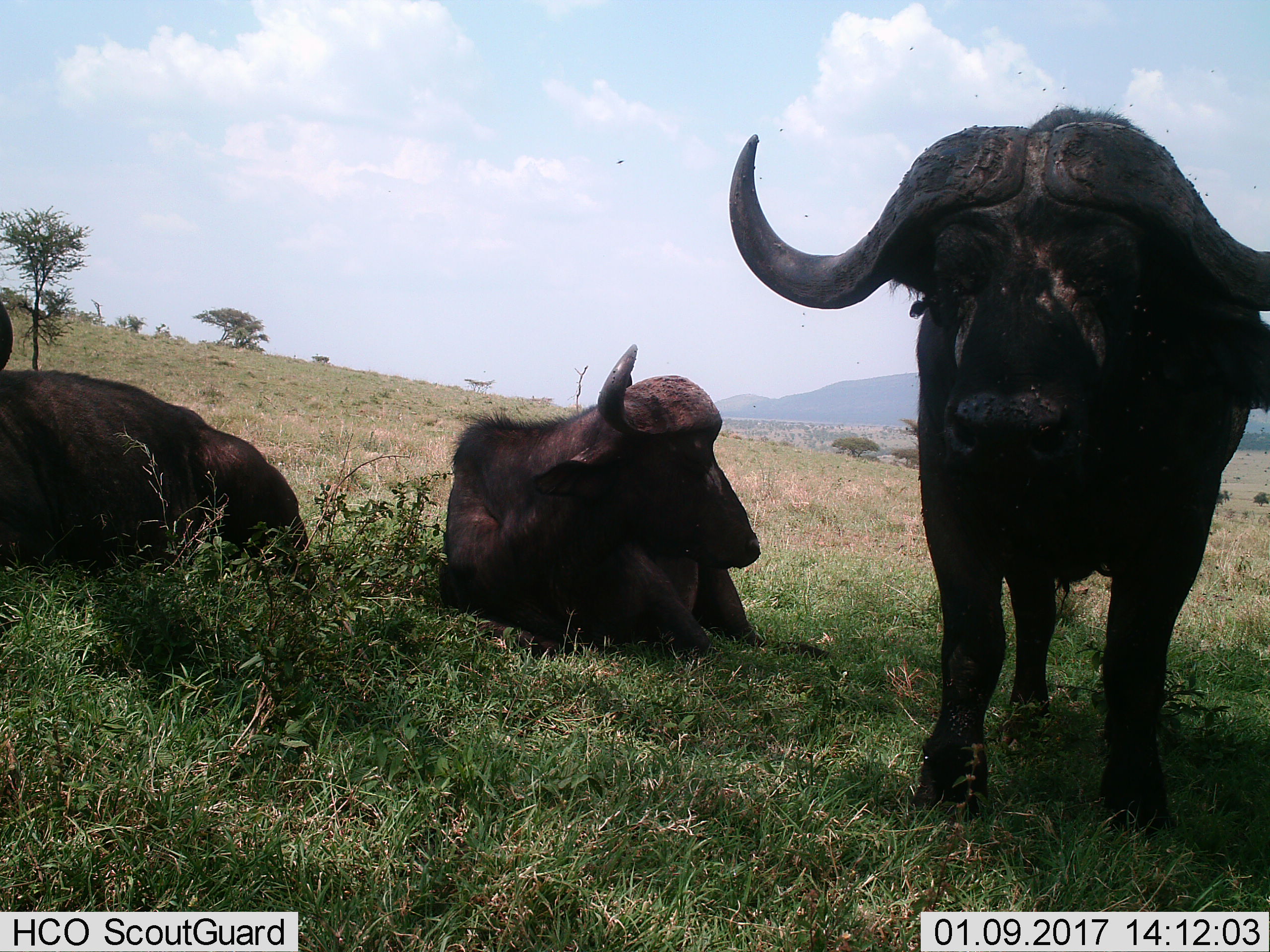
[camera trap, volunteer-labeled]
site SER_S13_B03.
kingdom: Animalia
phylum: Chordata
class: Mammalia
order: Artiodactyla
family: Bovidae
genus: Syncerus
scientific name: Syncerus caffer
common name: african buffalo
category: buffalo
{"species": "buffalo (african buffalo) (Syncerus caffer)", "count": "3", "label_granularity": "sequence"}